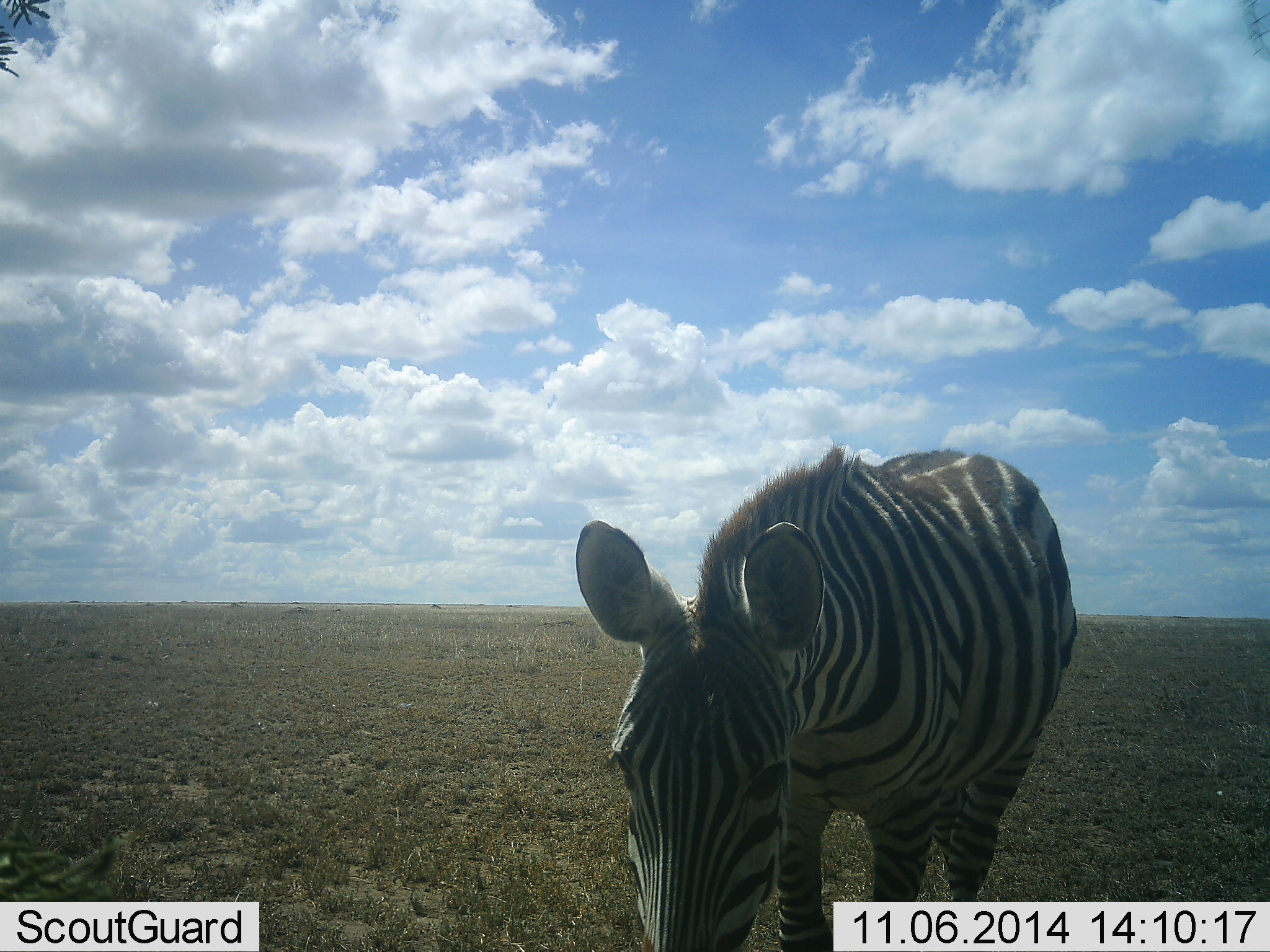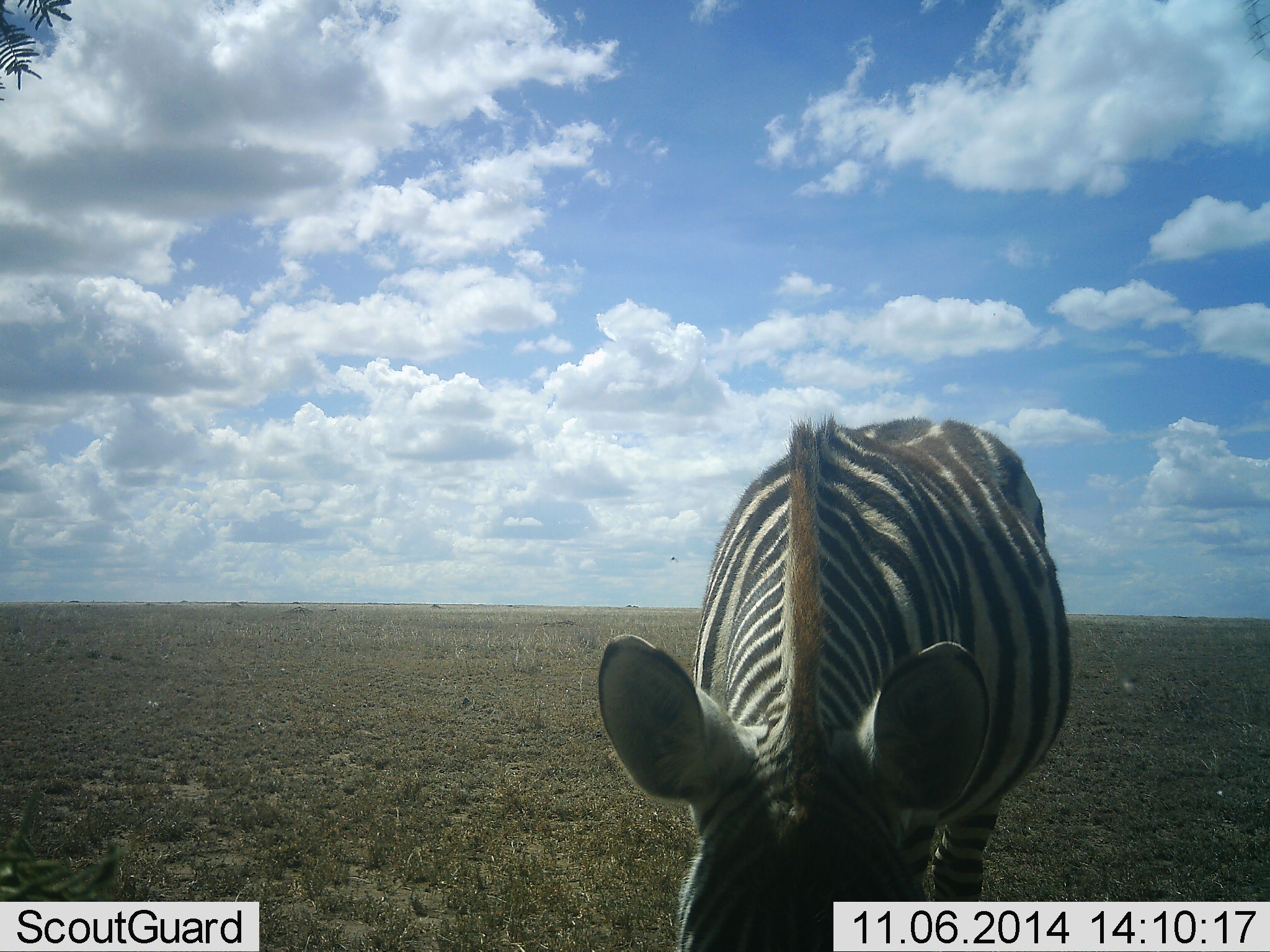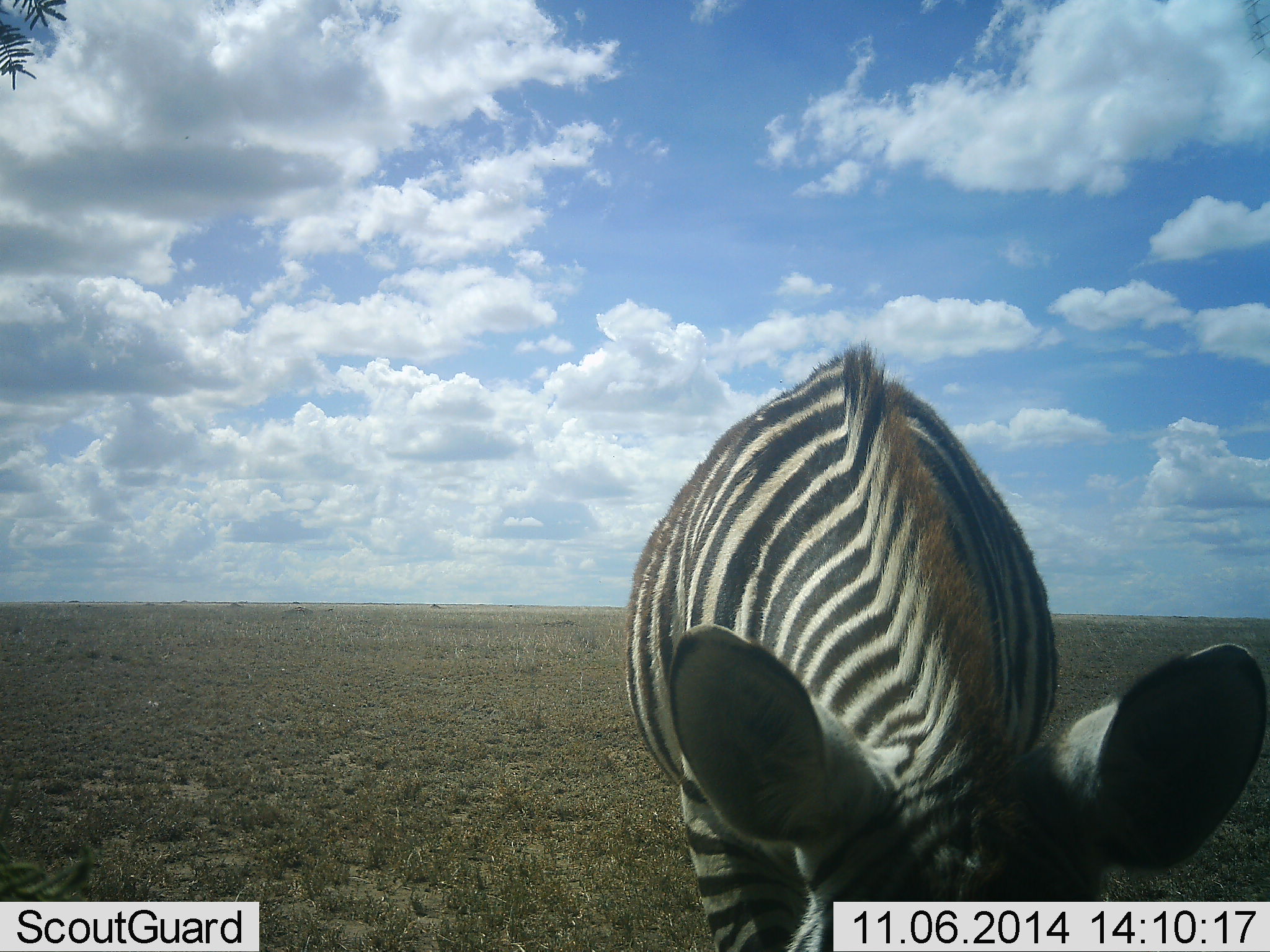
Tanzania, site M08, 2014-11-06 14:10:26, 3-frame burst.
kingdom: Animalia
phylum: Chordata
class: Mammalia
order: Perissodactyla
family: Equidae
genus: Equus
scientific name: Equus quagga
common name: plains zebra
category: zebra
Zebra (plains zebra) (Equus quagga), count 1. Behavior (volunteer vote fractions): standing 40%, resting 0%, moving 10%, interacting 0%. Young present (vote fraction): 0%. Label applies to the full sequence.